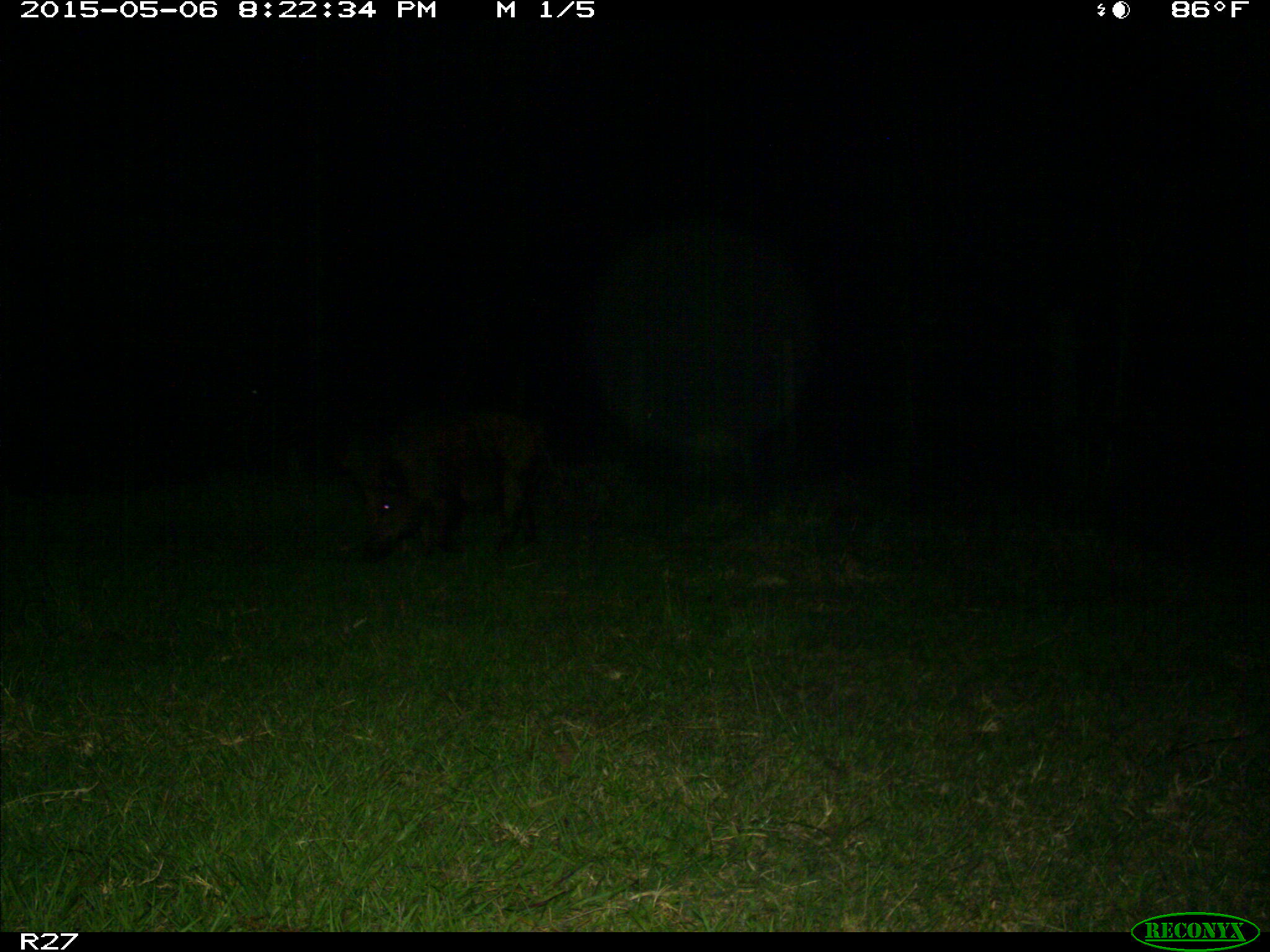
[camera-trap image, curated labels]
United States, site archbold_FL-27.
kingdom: Animalia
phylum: Chordata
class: Mammalia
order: Artiodactyla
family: Suidae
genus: Sus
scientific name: Sus scrofa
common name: wild boar